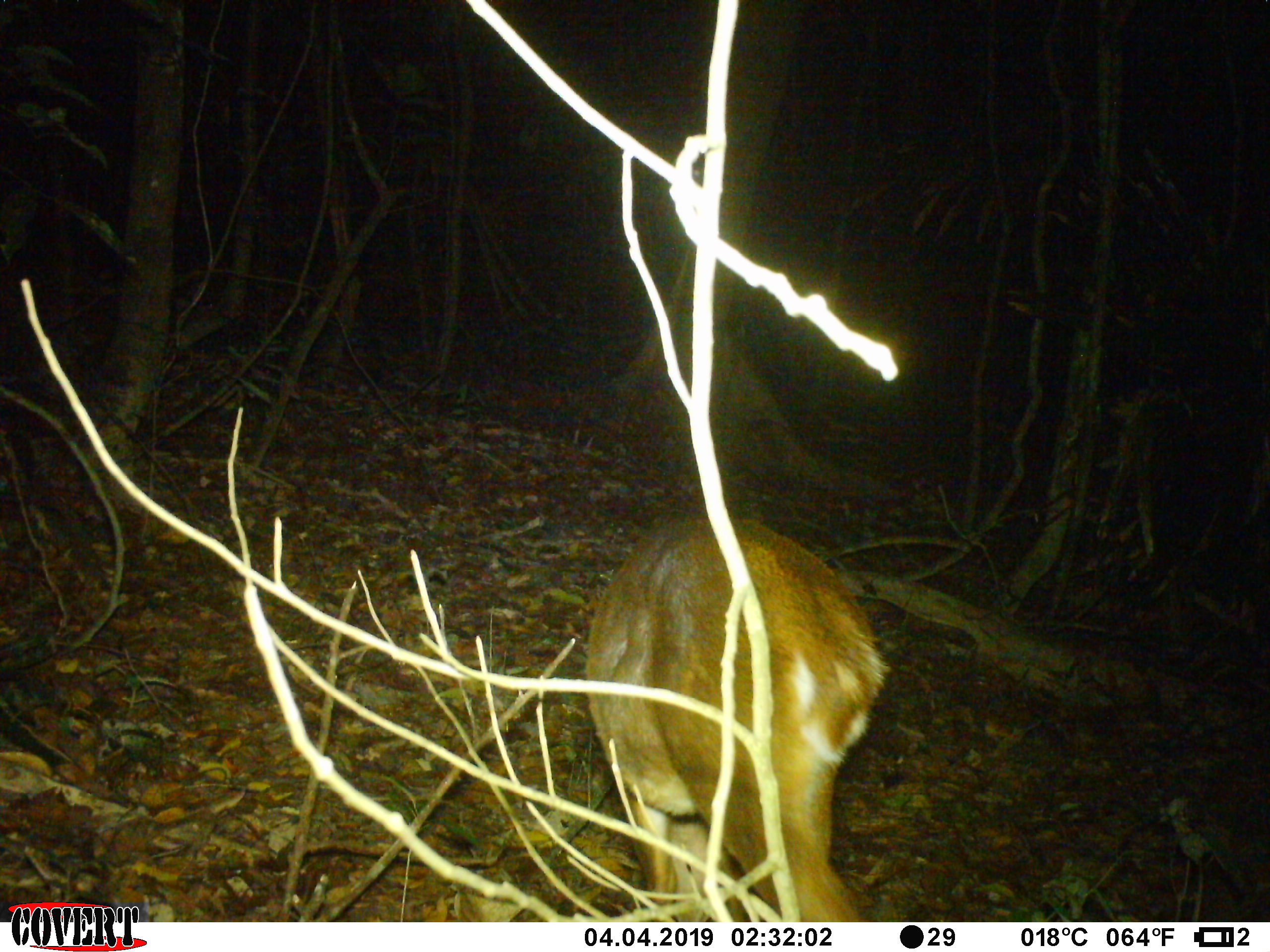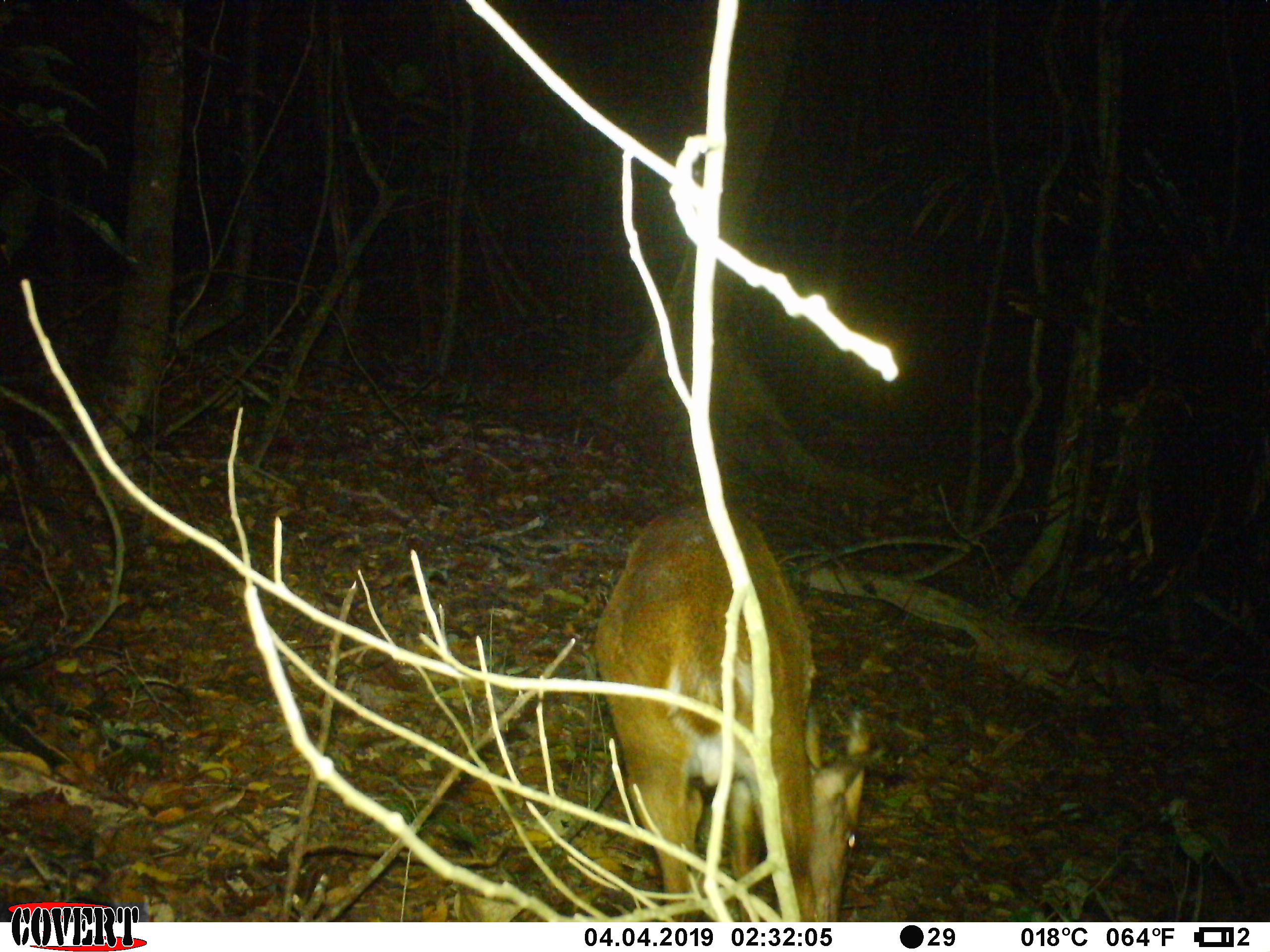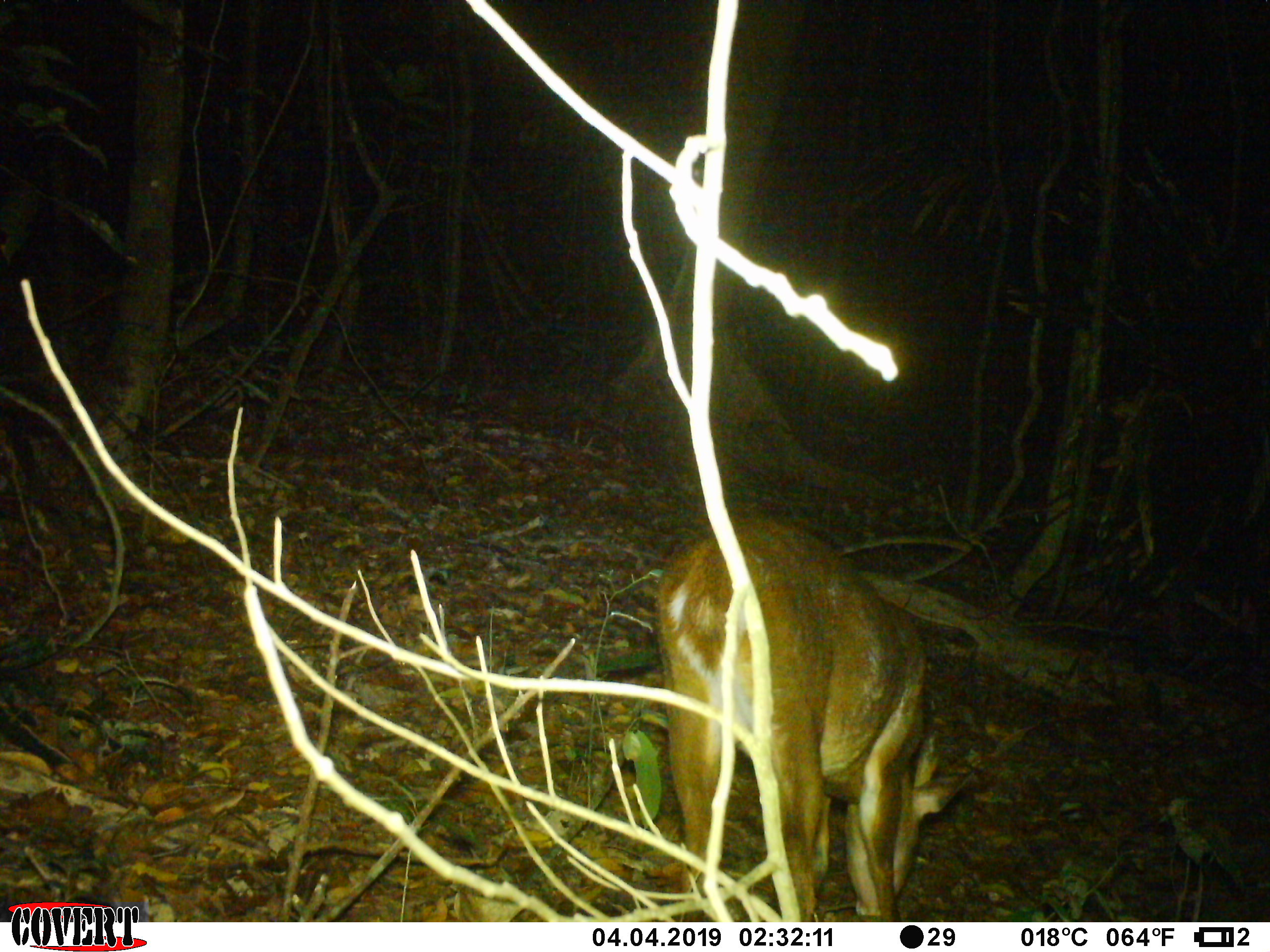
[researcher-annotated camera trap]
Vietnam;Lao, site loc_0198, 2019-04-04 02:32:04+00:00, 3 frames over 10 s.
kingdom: Animalia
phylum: Chordata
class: Mammalia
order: Artiodactyla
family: Cervidae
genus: Muntiacus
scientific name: Muntiacus vuquangensis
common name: large-antlered muntjac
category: large antlered muntjac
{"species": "large antlered muntjac (large-antlered muntjac) (Muntiacus vuquangensis)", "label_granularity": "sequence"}